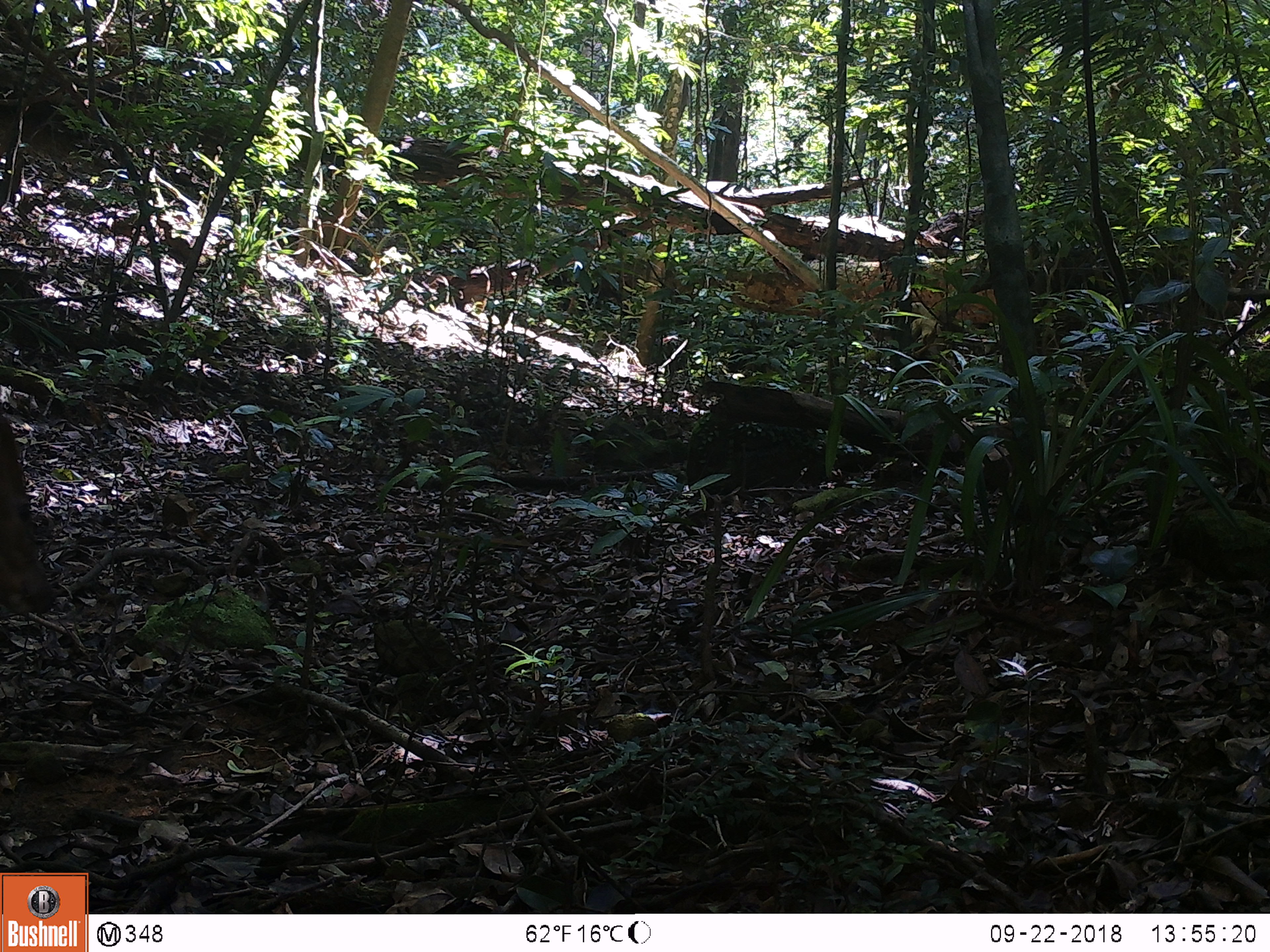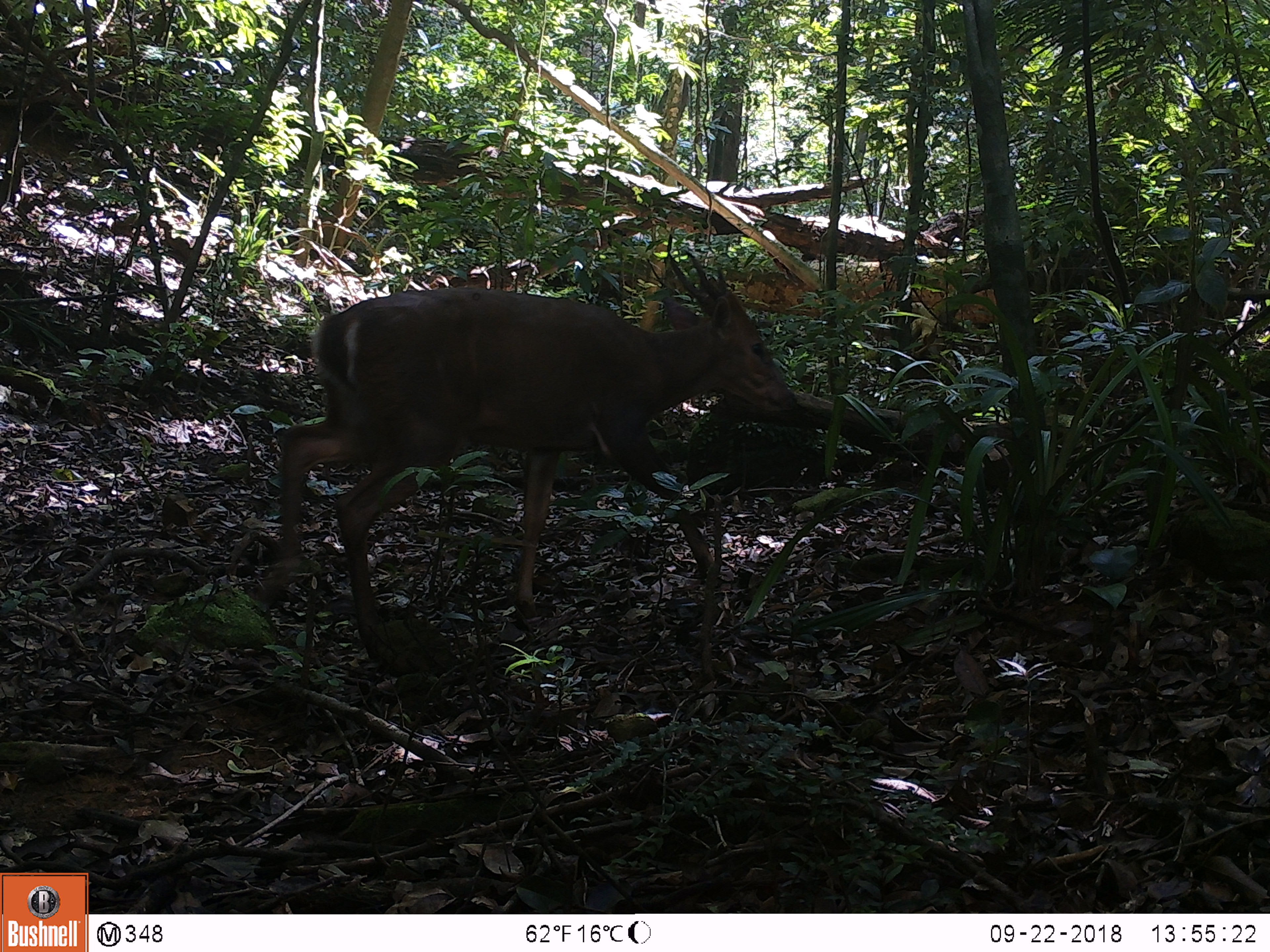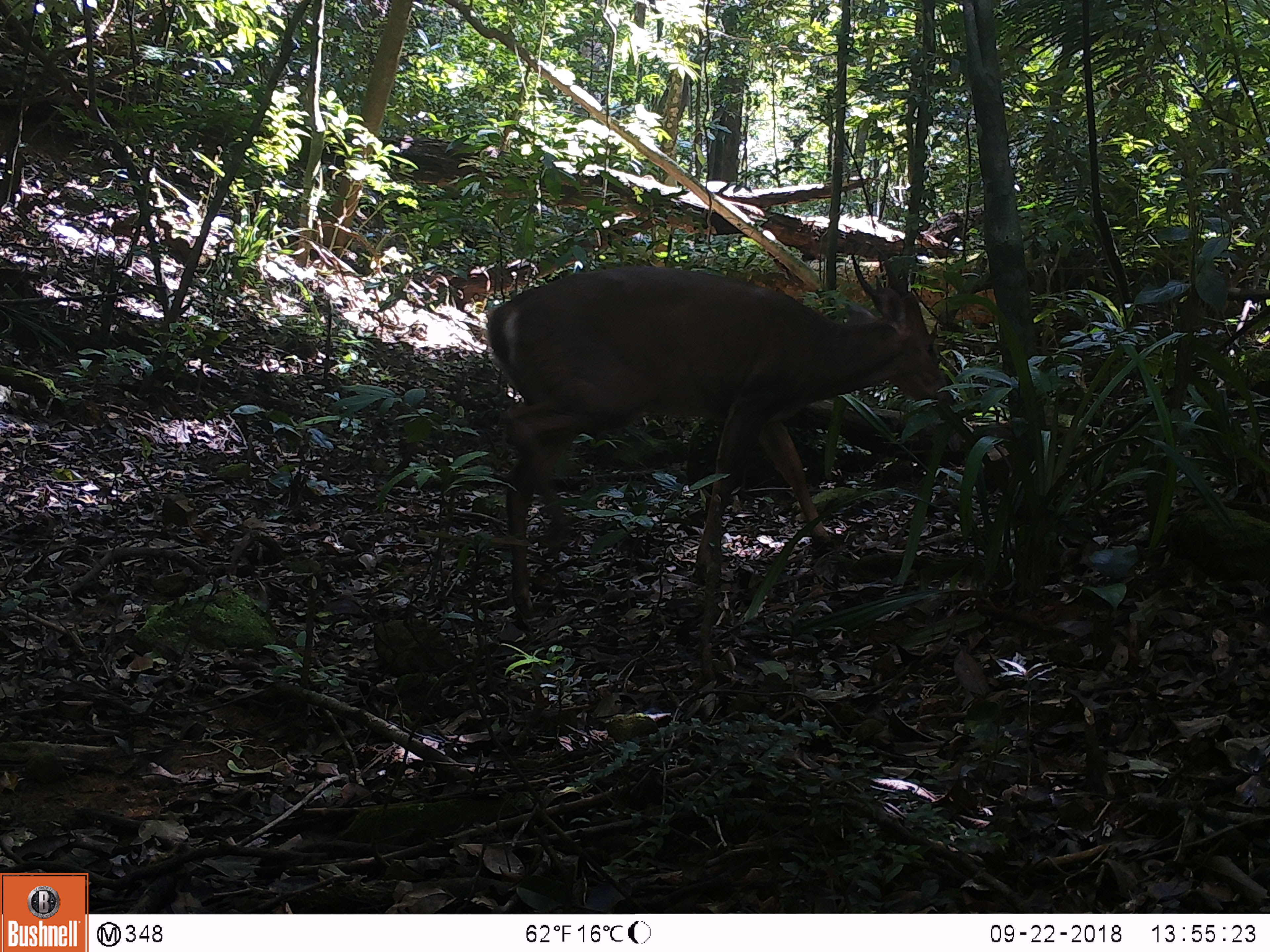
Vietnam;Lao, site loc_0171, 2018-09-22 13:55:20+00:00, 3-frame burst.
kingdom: Animalia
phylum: Chordata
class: Mammalia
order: Artiodactyla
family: Cervidae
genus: Muntiacus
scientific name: Muntiacus vuquangensis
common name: large-antlered muntjac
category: large antlered muntjac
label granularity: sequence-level